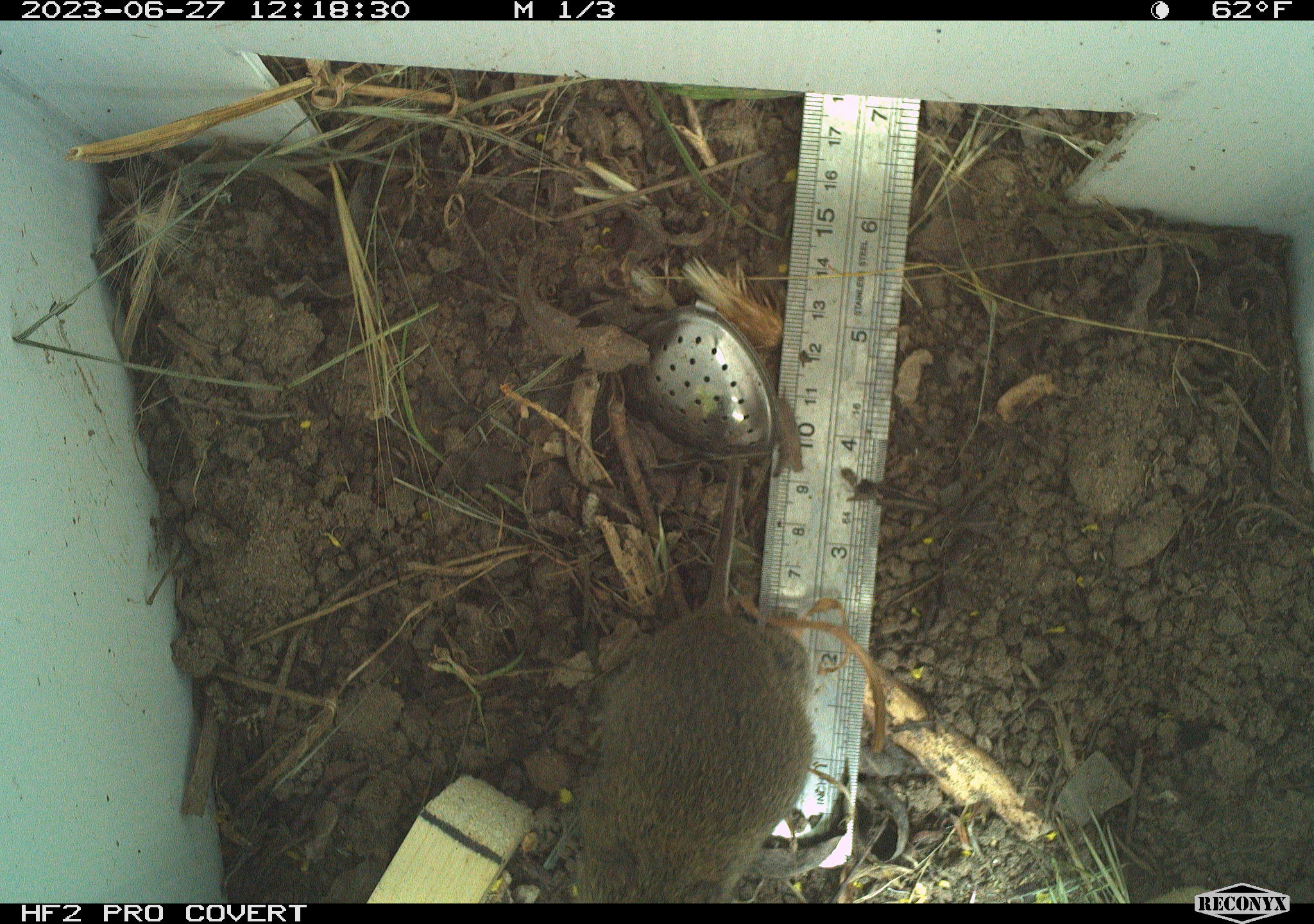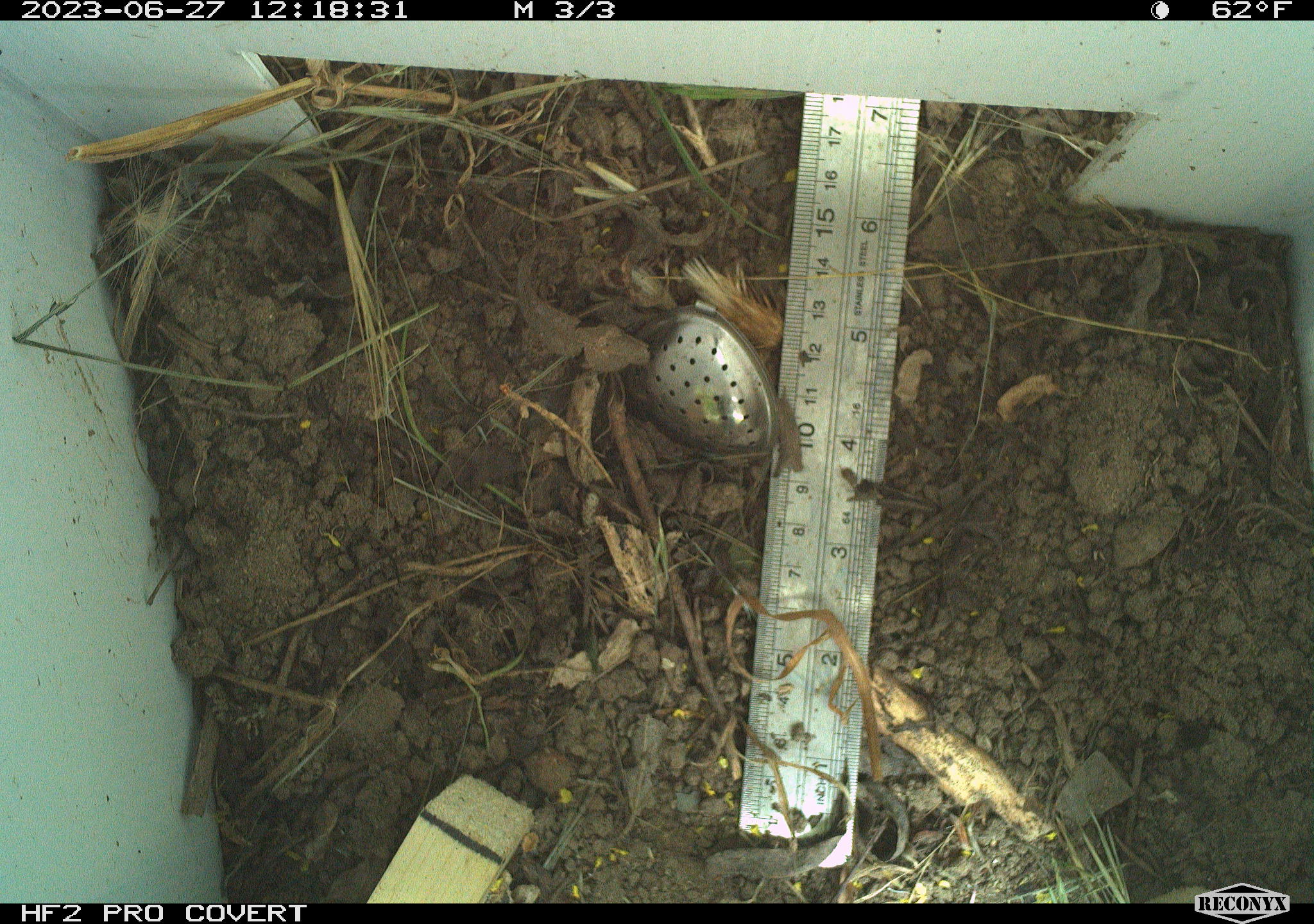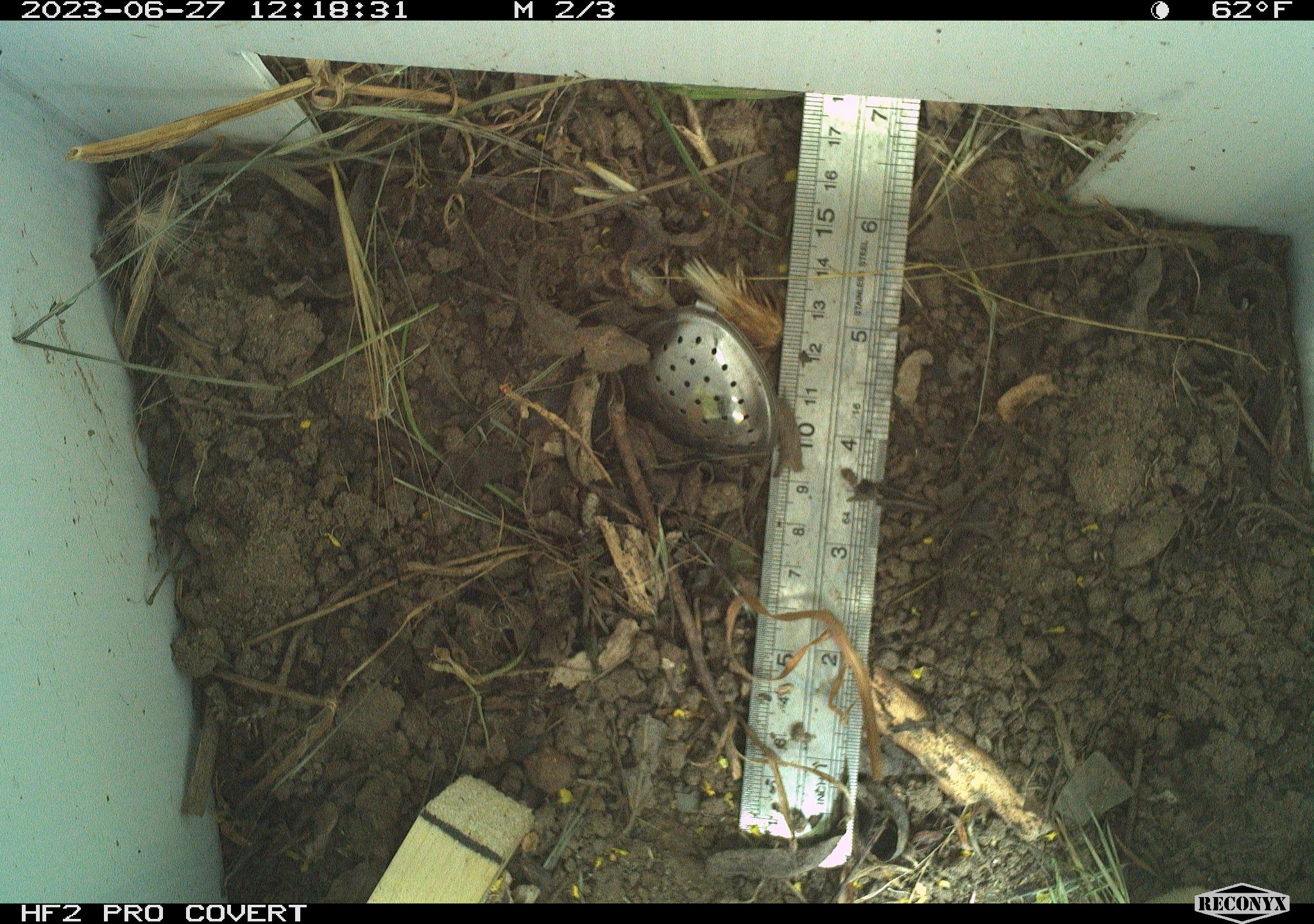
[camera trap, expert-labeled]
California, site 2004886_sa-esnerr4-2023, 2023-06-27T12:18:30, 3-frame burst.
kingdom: Animalia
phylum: Chordata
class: Mammalia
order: Rodentia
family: Cricetidae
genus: Microtus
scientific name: Microtus californicus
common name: california vole